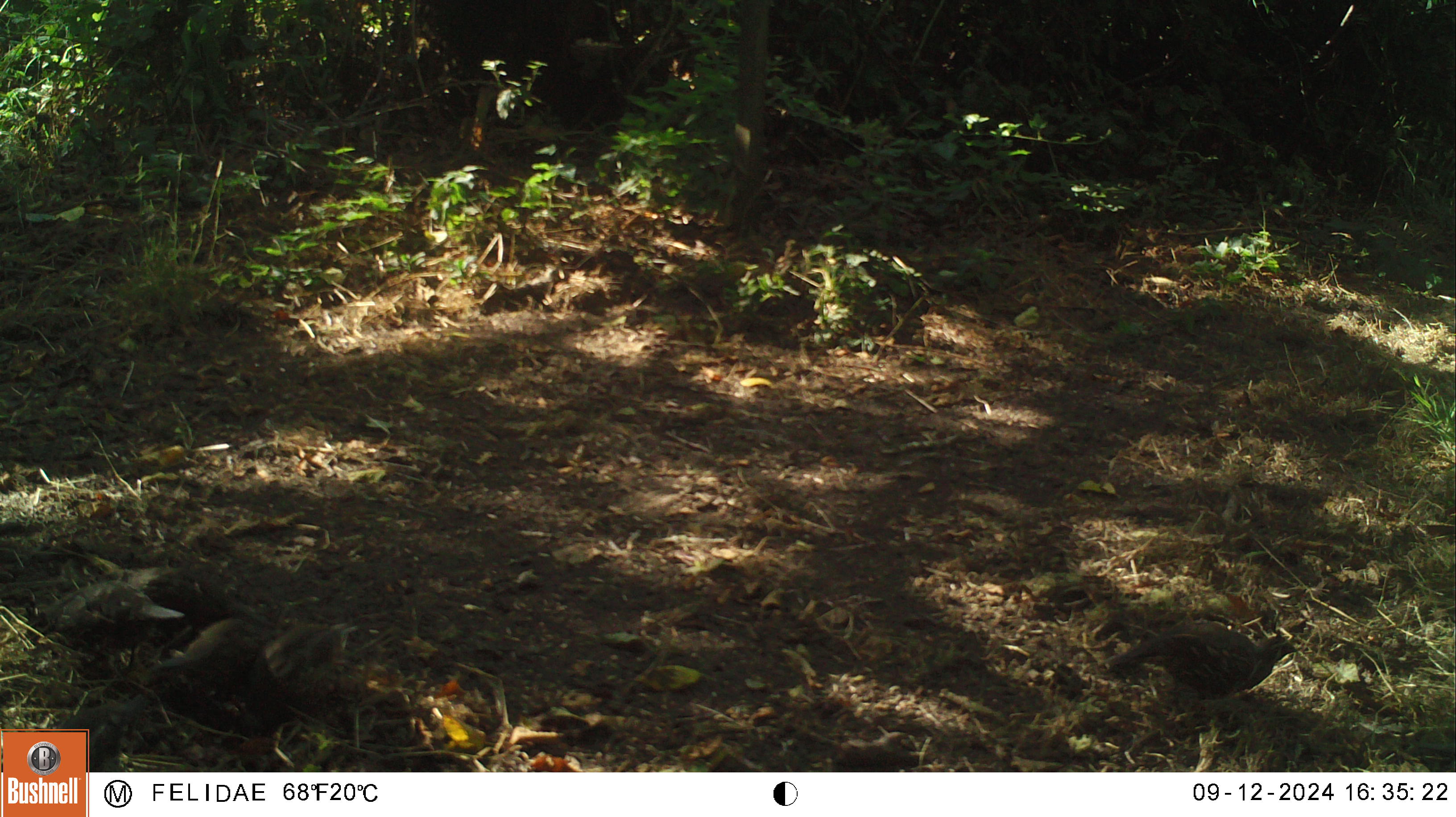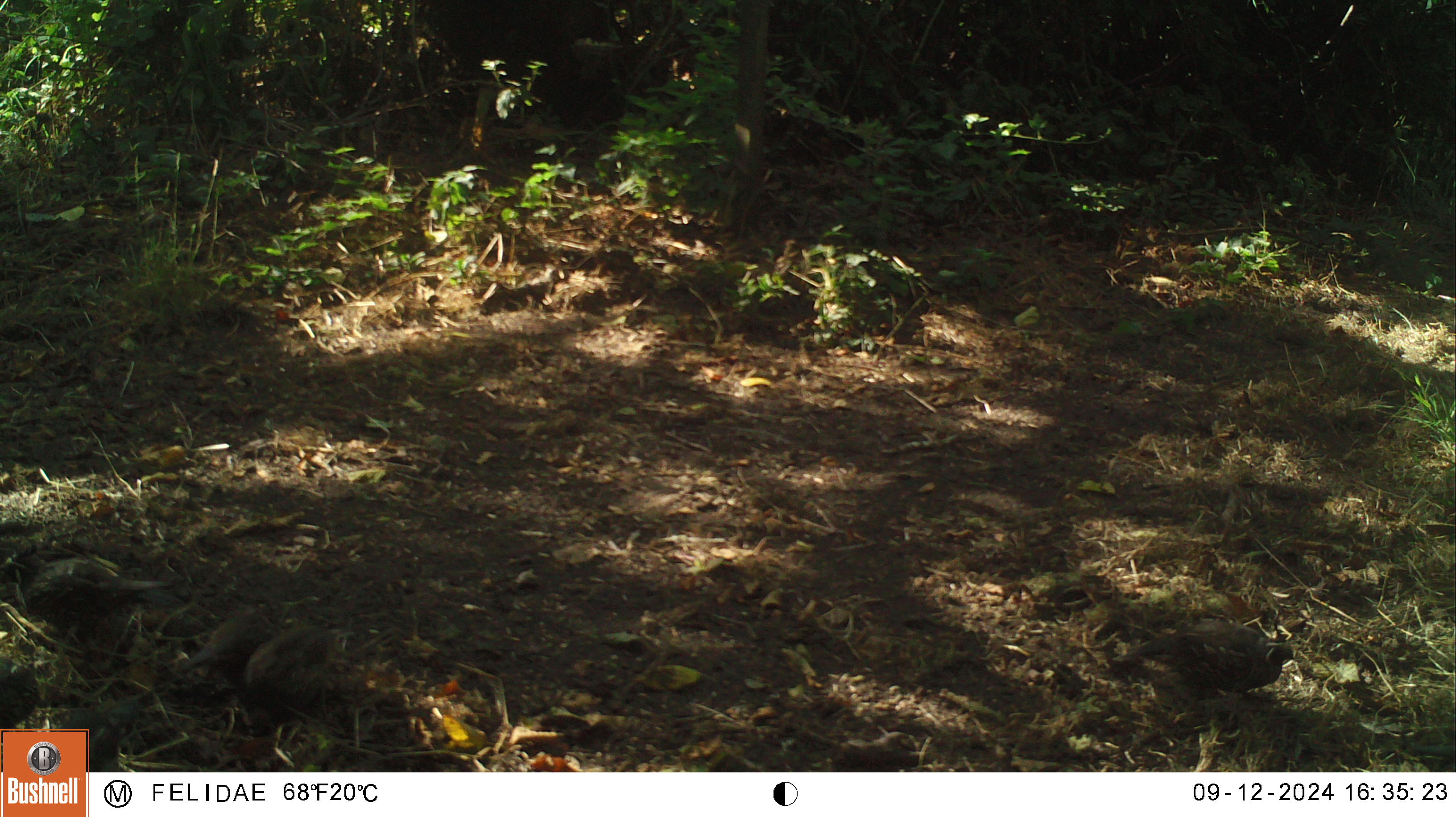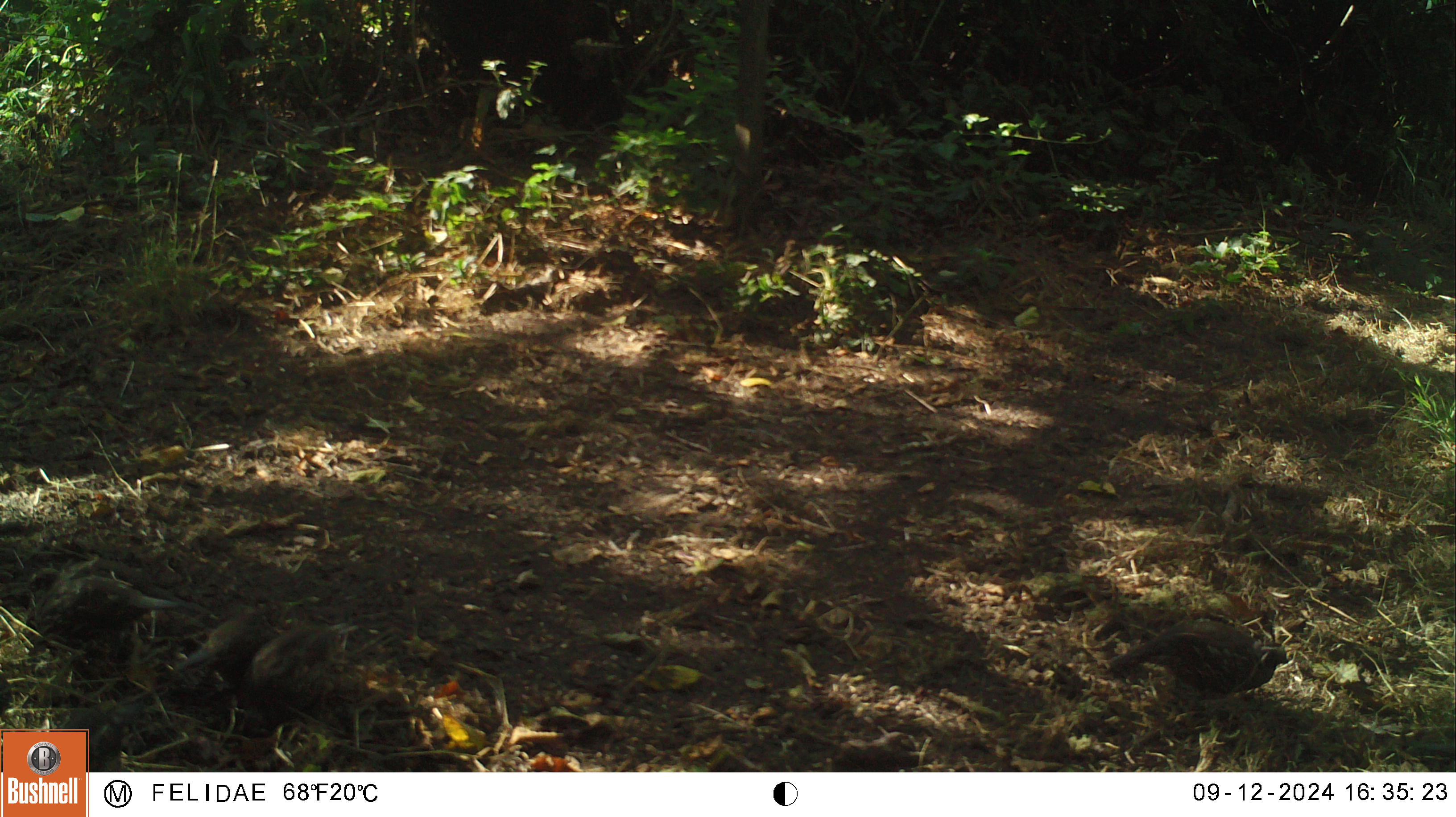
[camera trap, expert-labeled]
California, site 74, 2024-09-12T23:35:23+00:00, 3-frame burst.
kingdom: Animalia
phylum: Chordata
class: Aves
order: Galliformes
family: Odontophoridae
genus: Callipepla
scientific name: Callipepla californica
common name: california quail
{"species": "california quail (Callipepla californica)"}